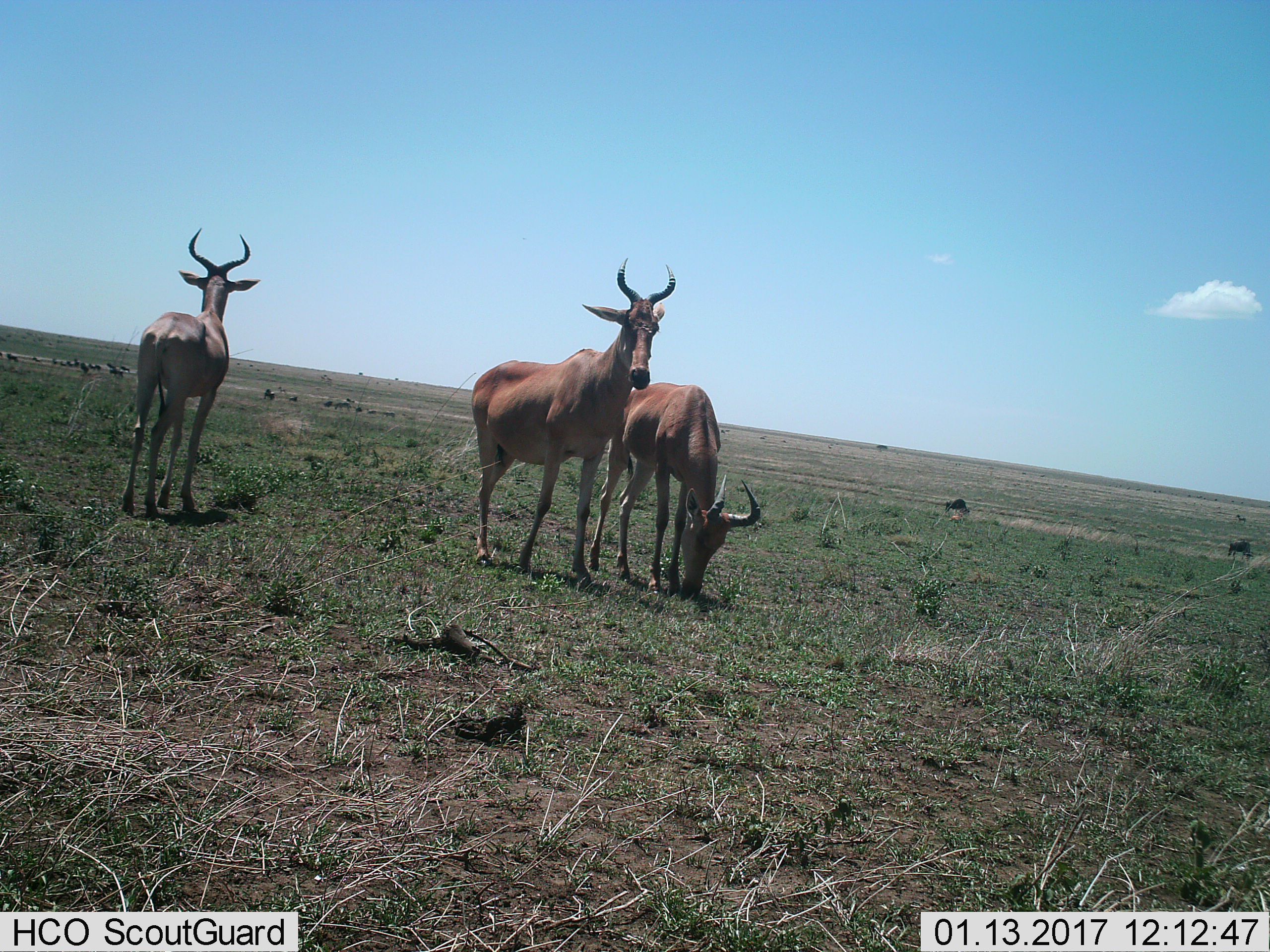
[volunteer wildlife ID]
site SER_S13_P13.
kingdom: Animalia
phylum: Chordata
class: Mammalia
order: Artiodactyla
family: Bovidae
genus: Alcelaphus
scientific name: Alcelaphus buselaphus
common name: hartebeest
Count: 3.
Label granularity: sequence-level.